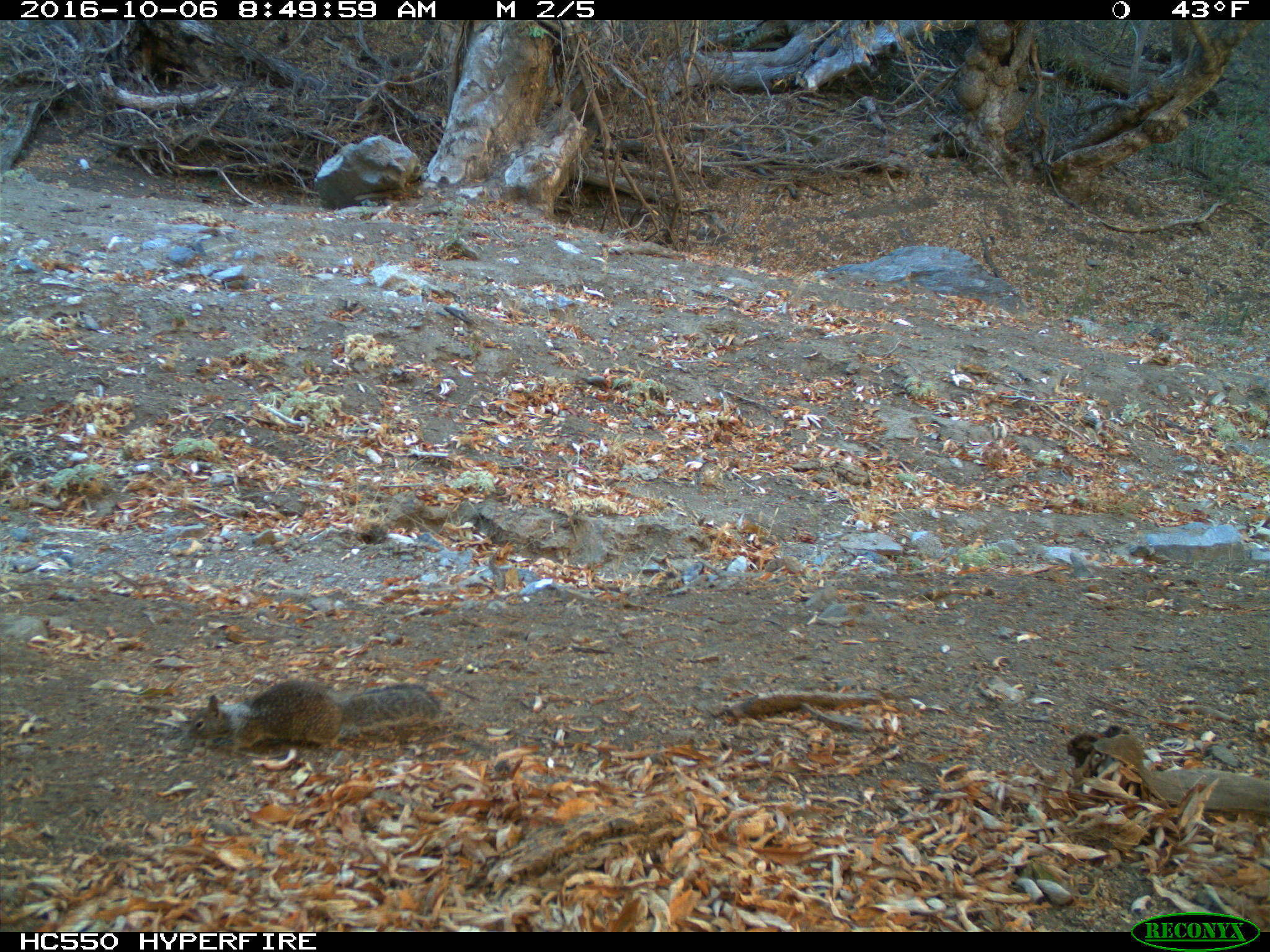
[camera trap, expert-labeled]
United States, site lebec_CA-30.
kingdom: Animalia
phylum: Chordata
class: Mammalia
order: Rodentia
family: Sciuridae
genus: Otospermophilus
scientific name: Otospermophilus beecheyi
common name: california ground squirrel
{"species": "Otospermophilus beecheyi (california ground squirrel)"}